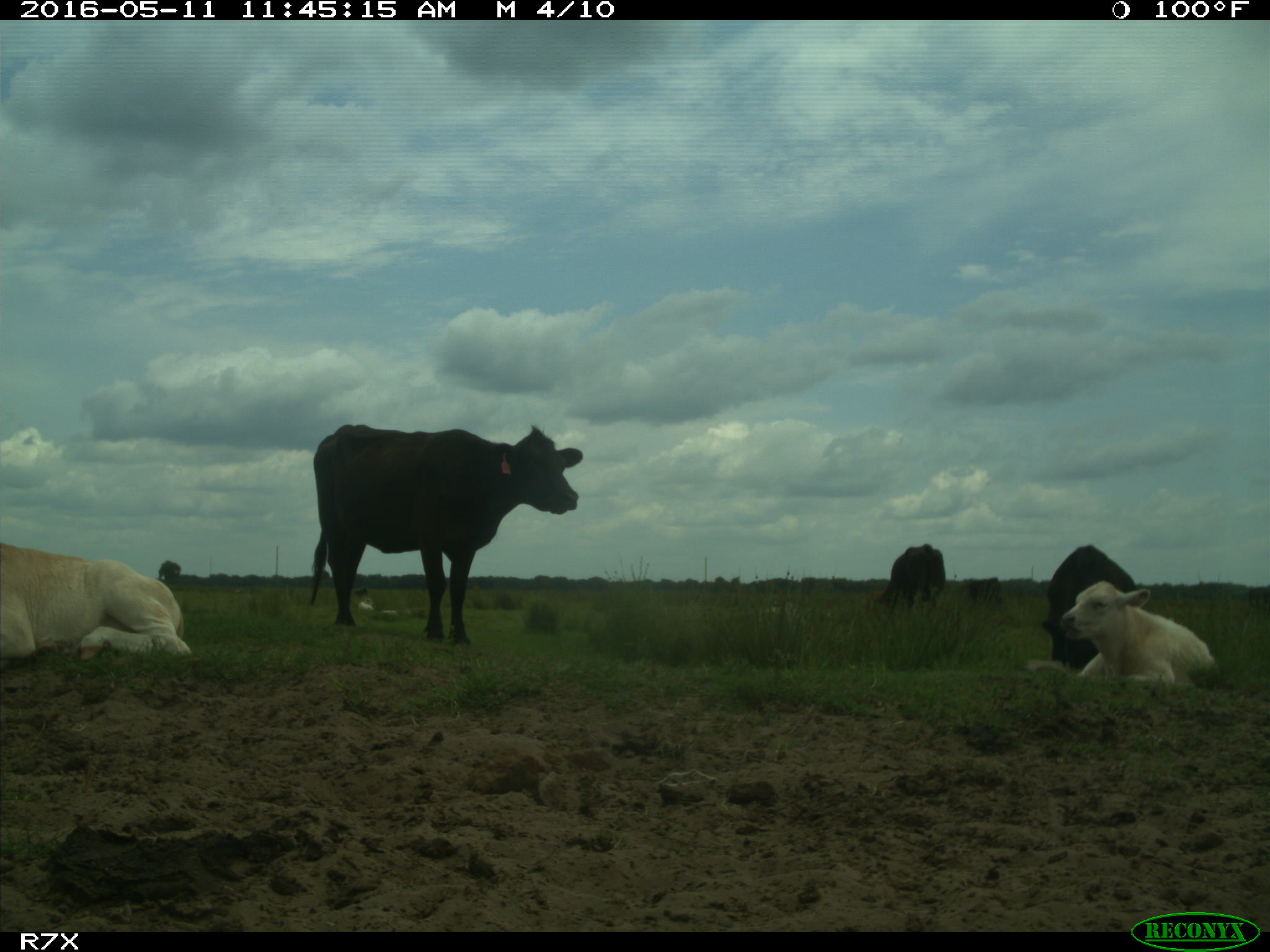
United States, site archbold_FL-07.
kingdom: Animalia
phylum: Chordata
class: Mammalia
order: Artiodactyla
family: Bovidae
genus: Bos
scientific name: Bos taurus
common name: domestic cow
Bos taurus (domestic cow).